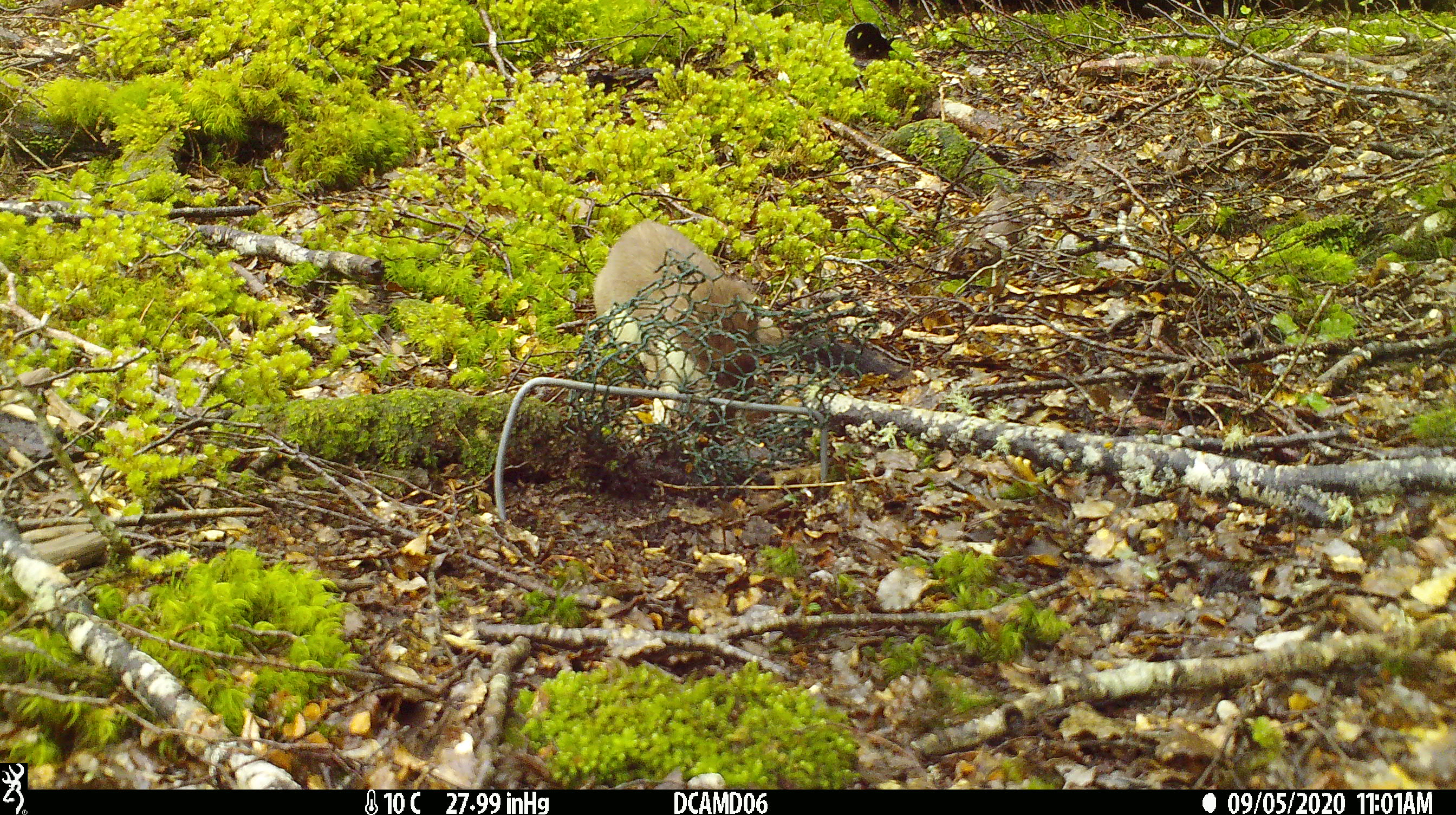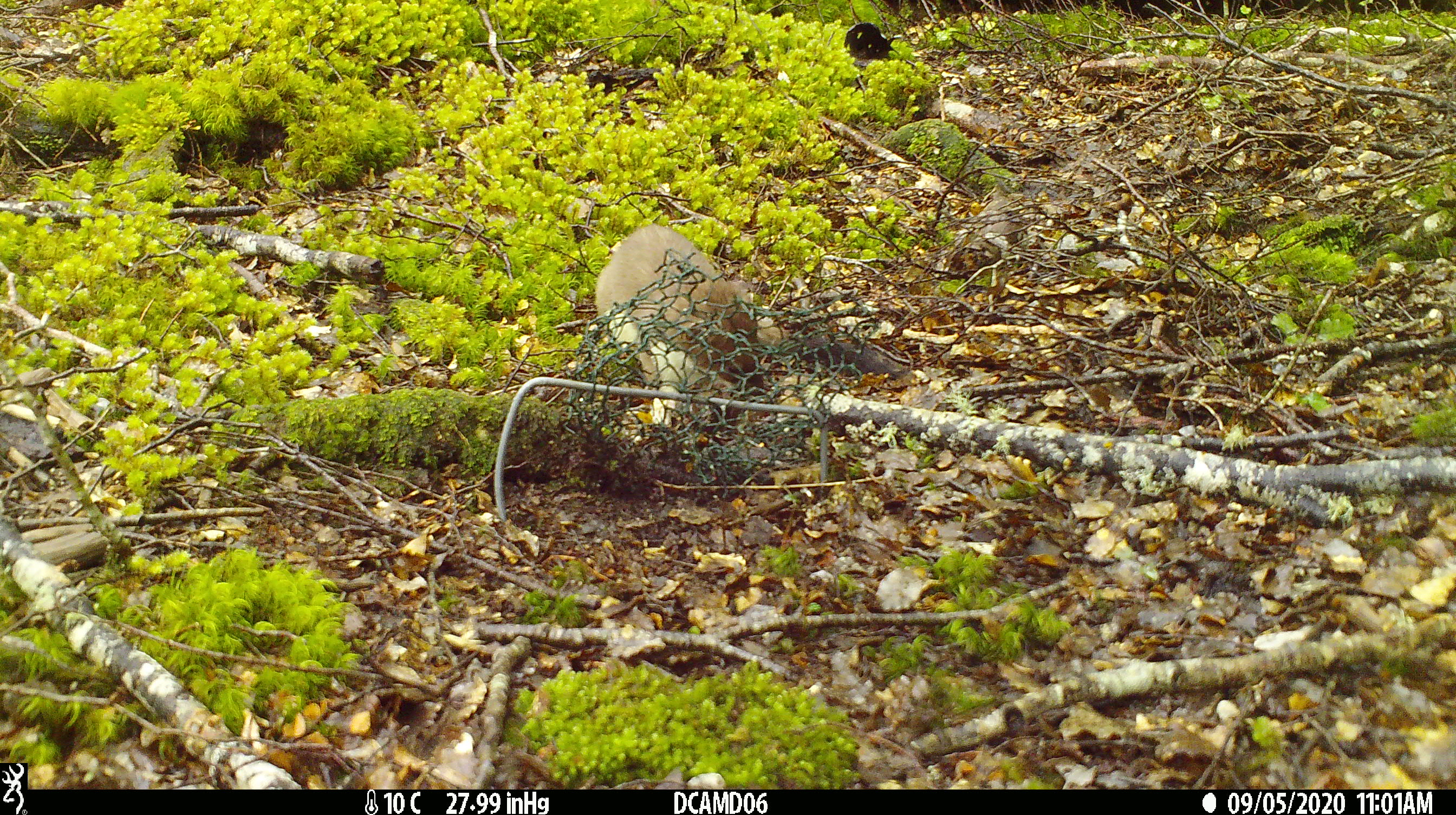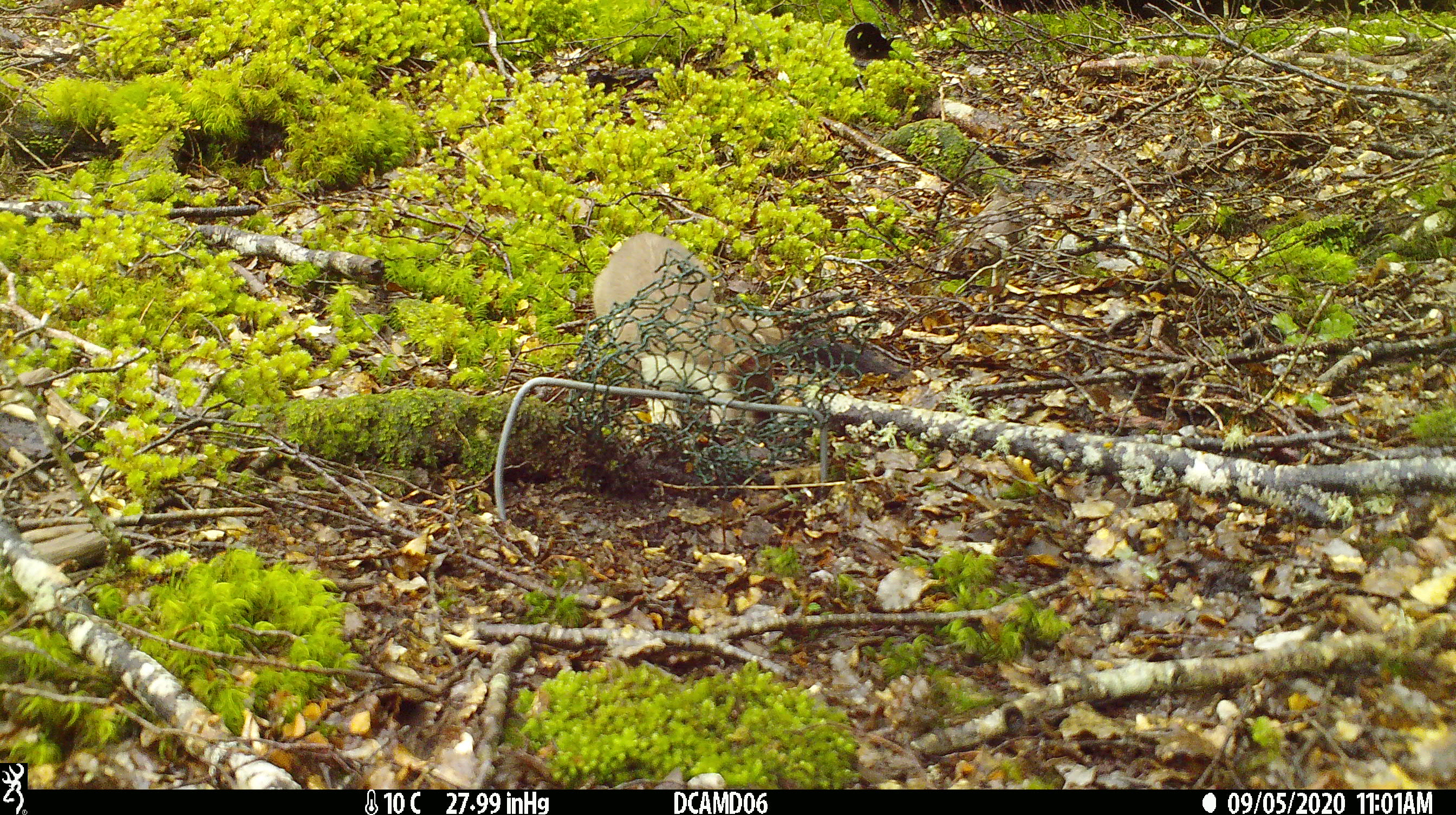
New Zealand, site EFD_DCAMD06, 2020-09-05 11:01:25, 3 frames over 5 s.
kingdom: Animalia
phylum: Chordata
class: Mammalia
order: Carnivora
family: Mustelidae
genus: Mustela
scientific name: Mustela erminea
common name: stoat